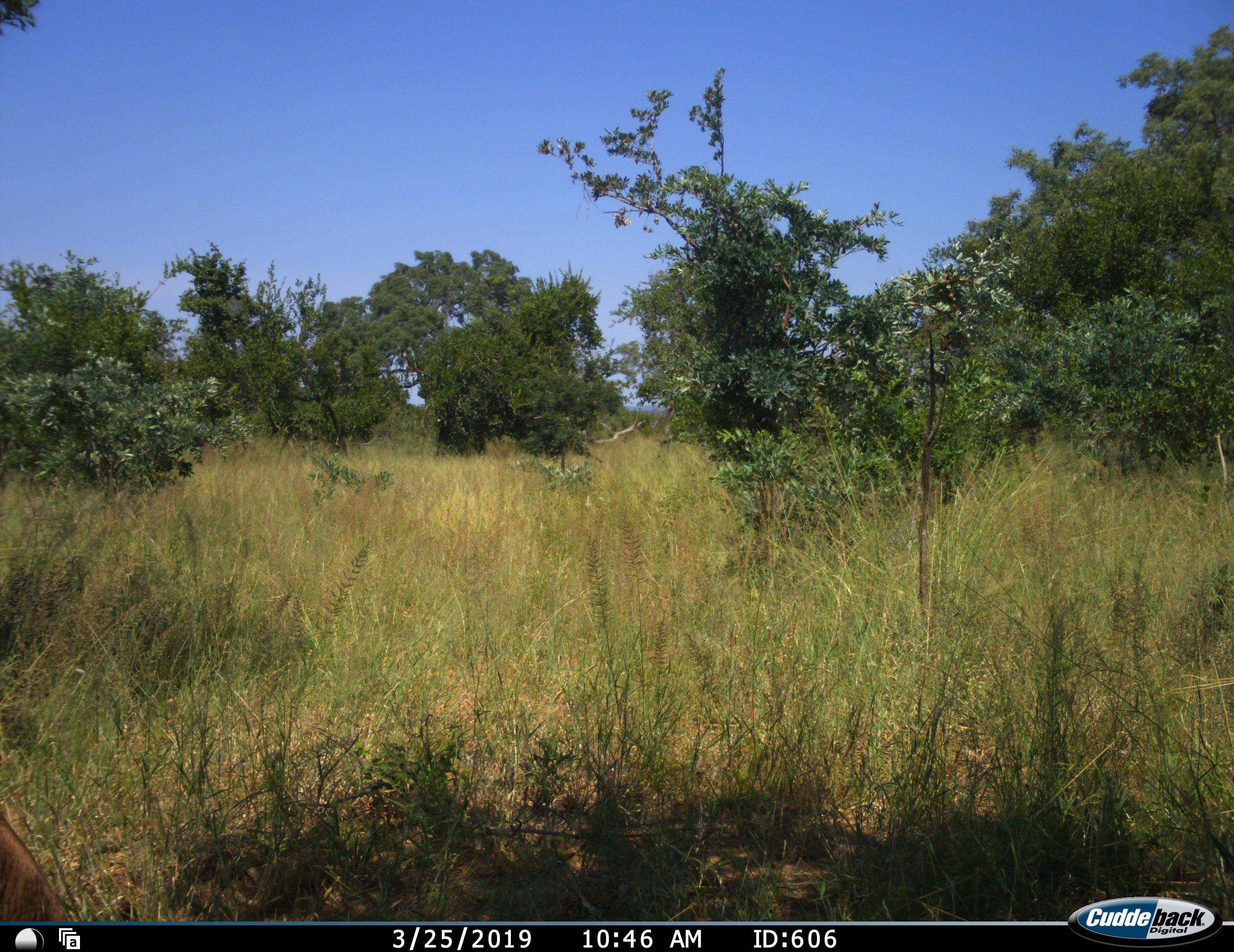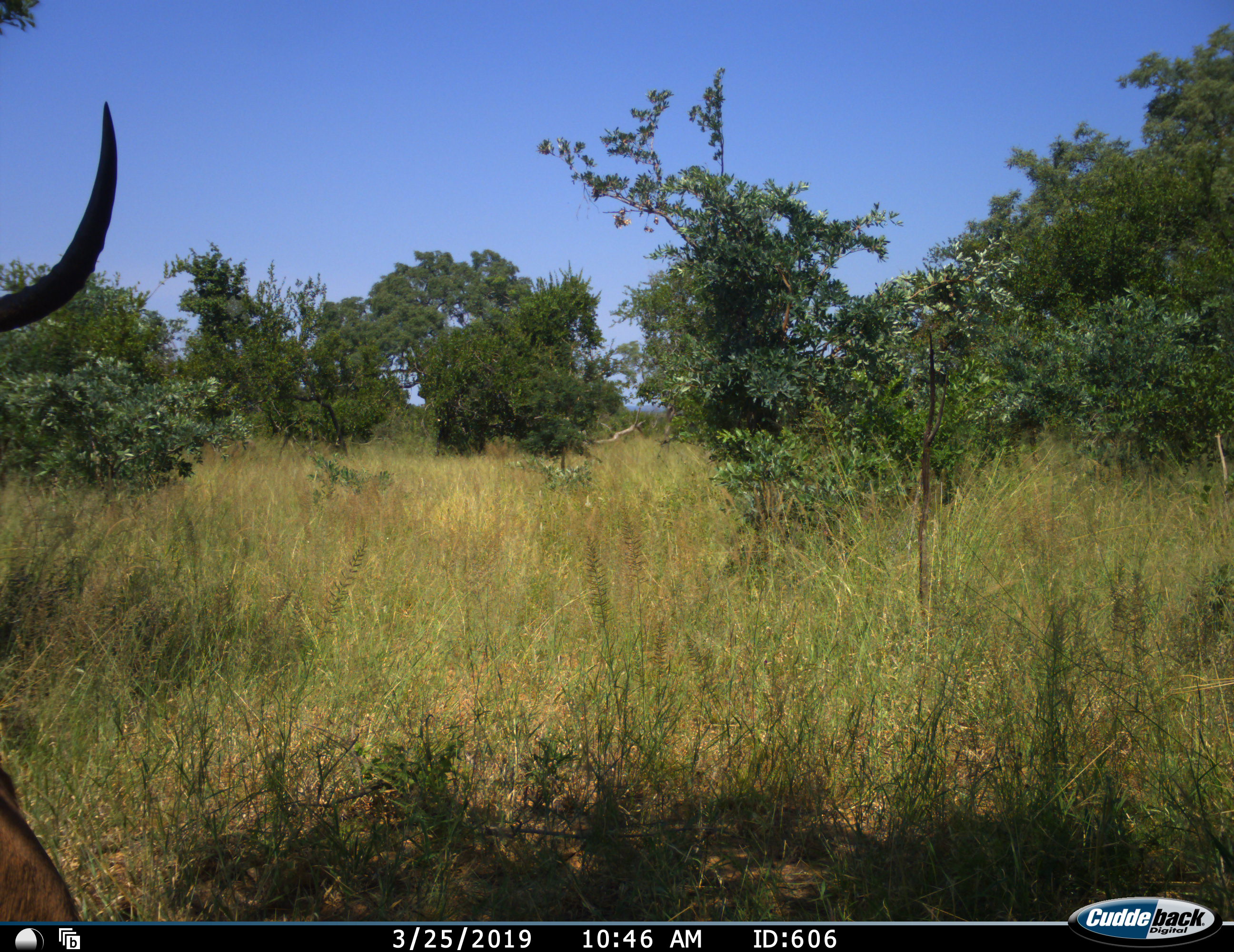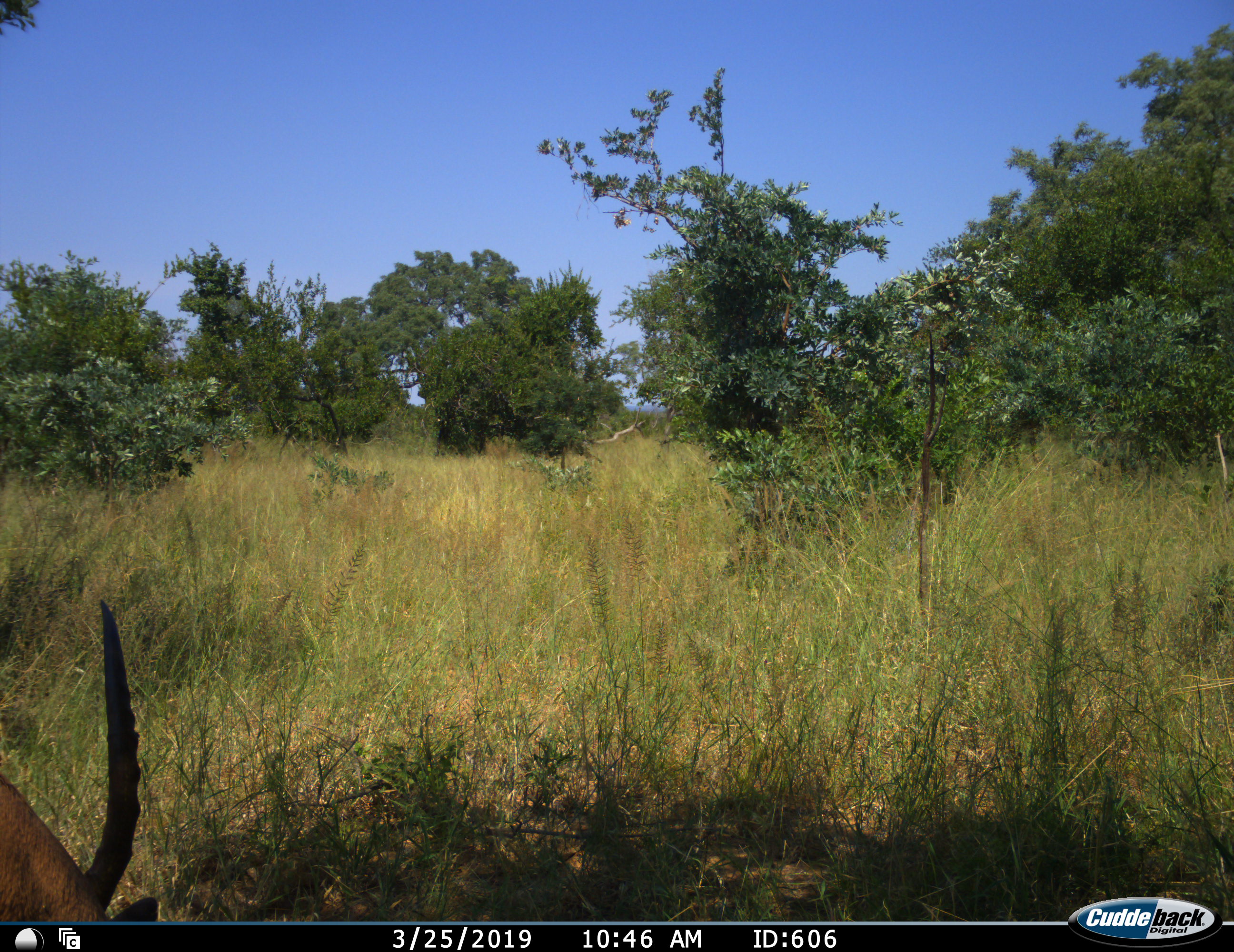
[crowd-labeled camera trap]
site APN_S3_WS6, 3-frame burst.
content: unidentified animal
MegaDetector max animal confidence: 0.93